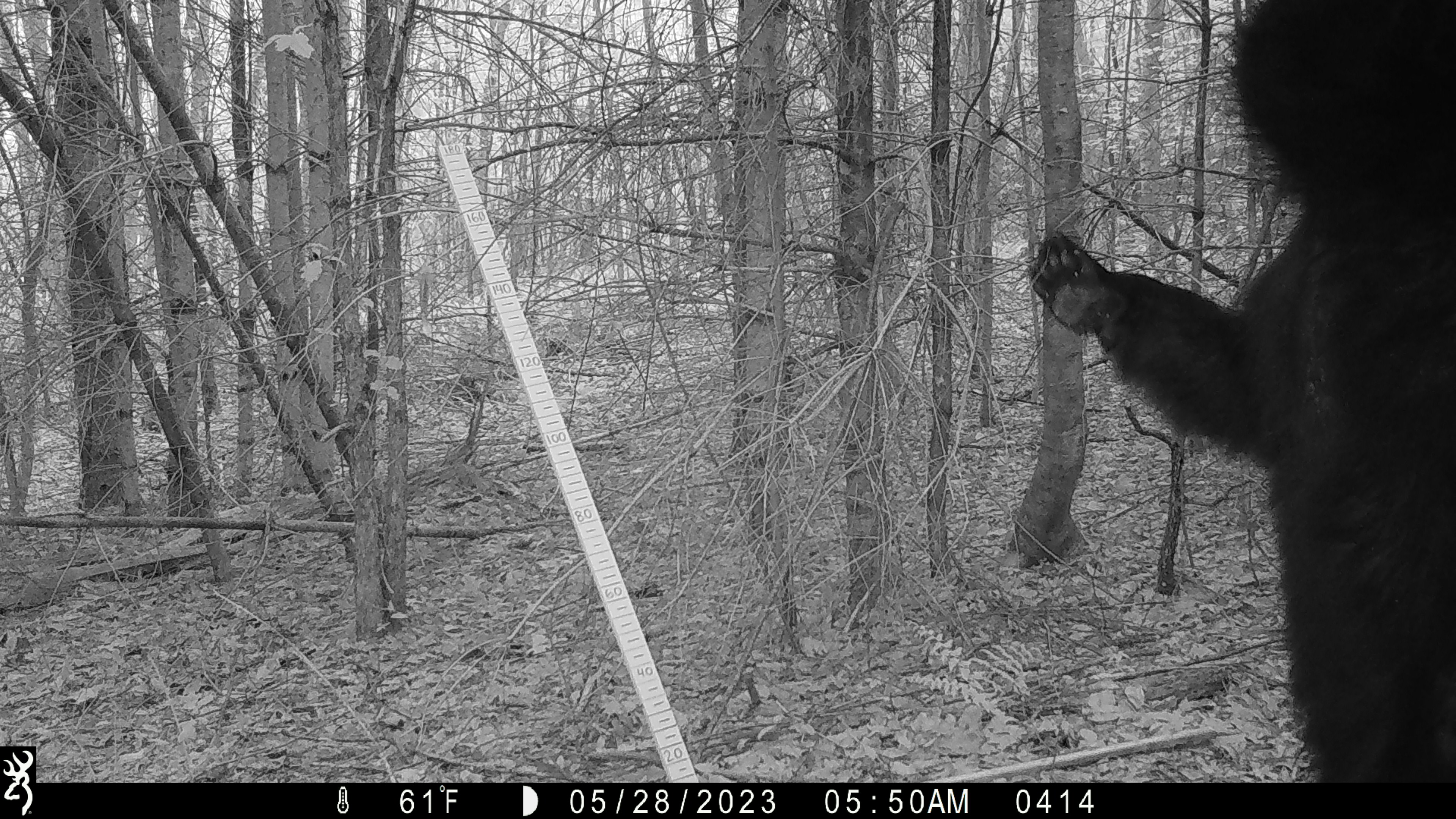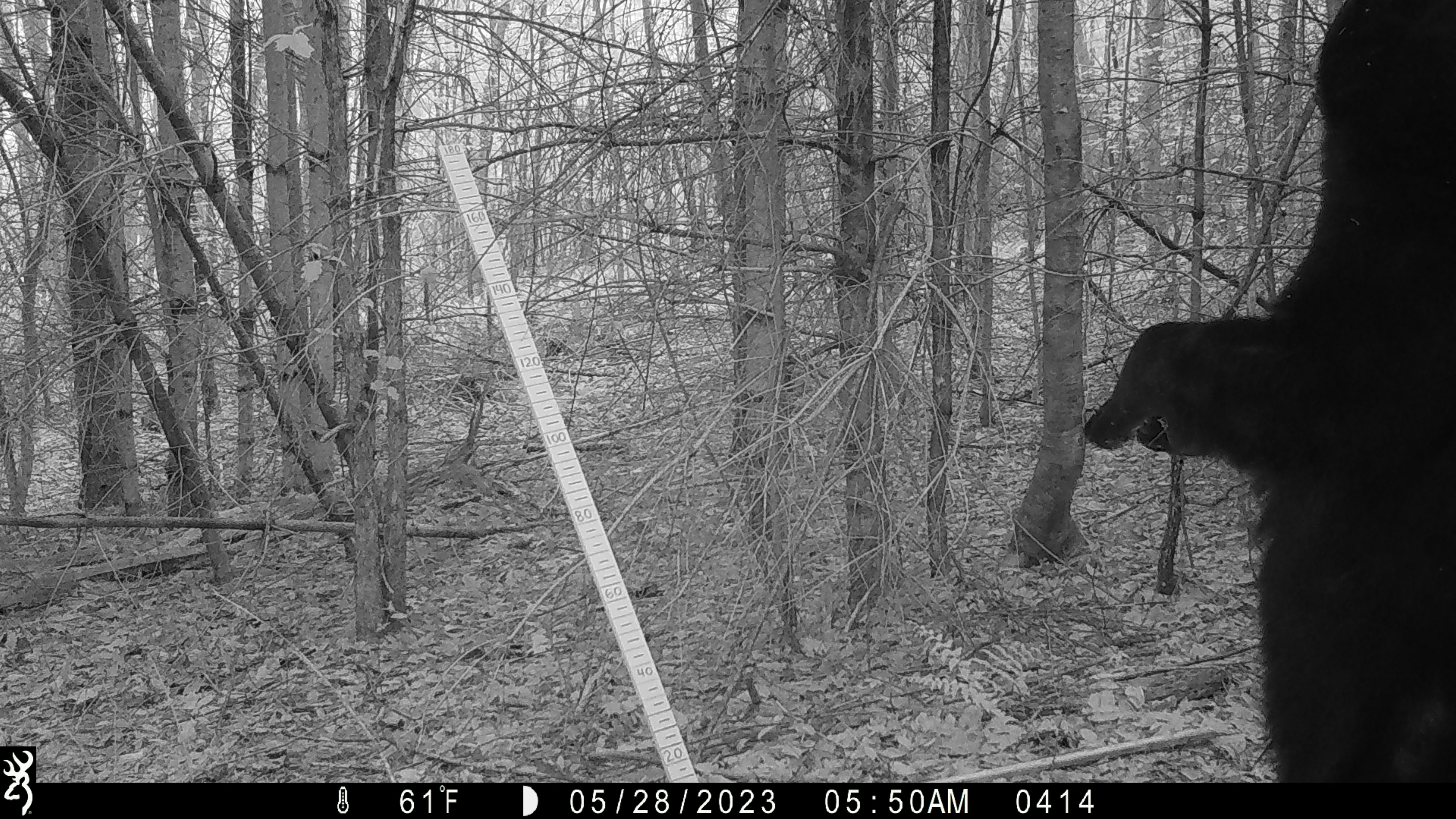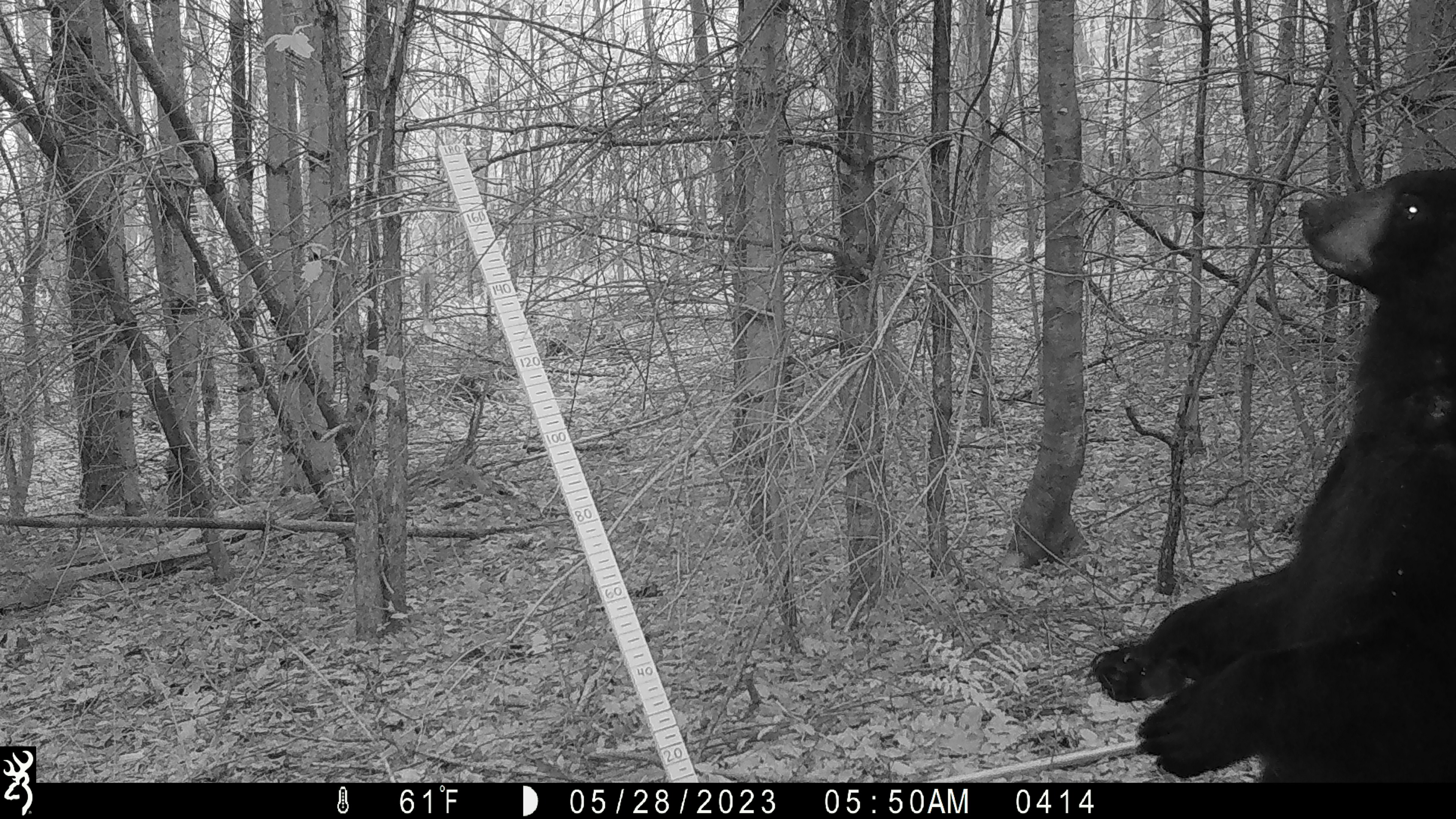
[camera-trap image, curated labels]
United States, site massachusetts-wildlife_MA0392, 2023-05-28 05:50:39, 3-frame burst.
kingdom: Animalia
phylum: Chordata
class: Mammalia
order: Carnivora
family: Ursidae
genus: Ursus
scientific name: Ursus americanus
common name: black bear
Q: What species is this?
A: Black bear (Ursus americanus).